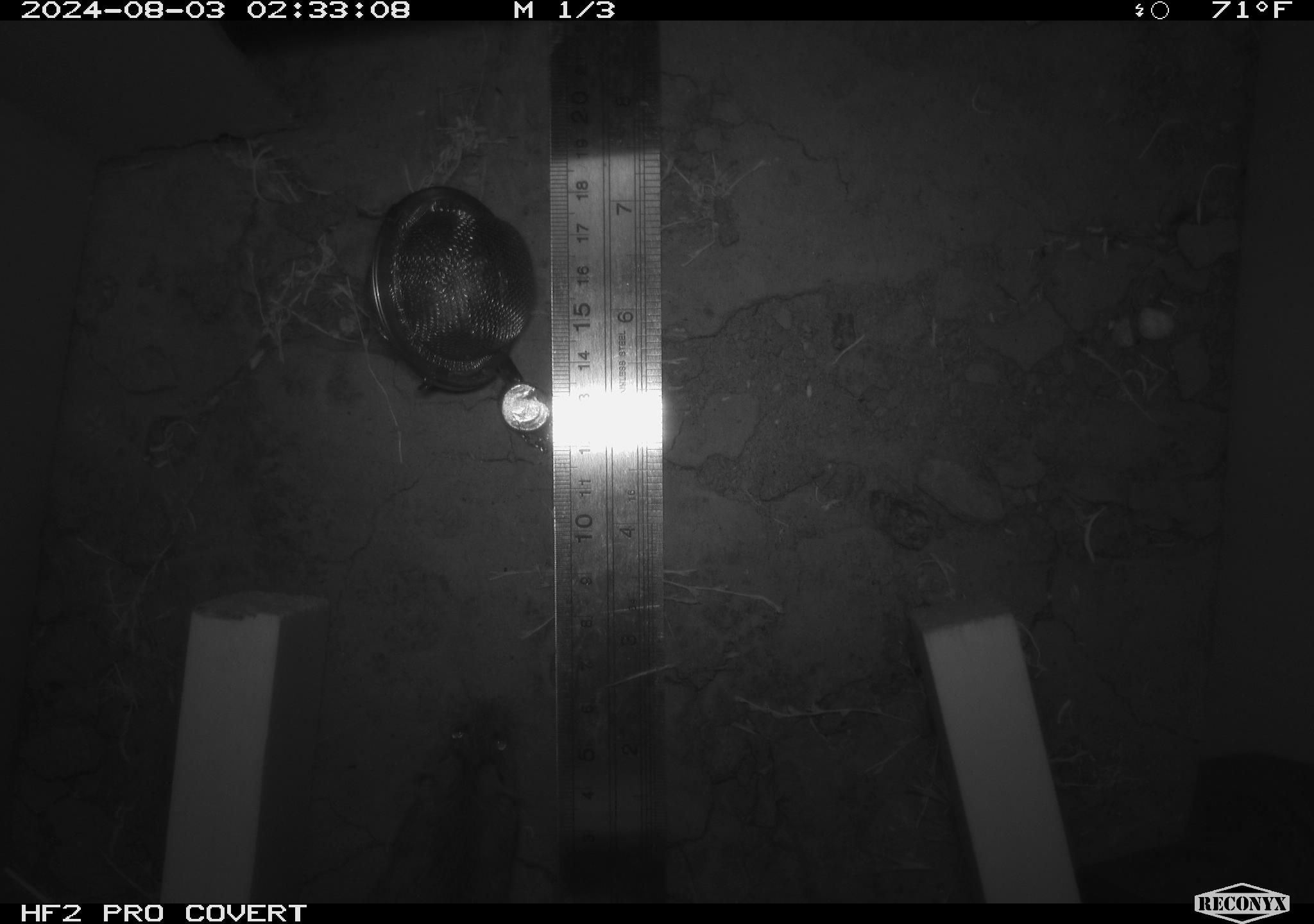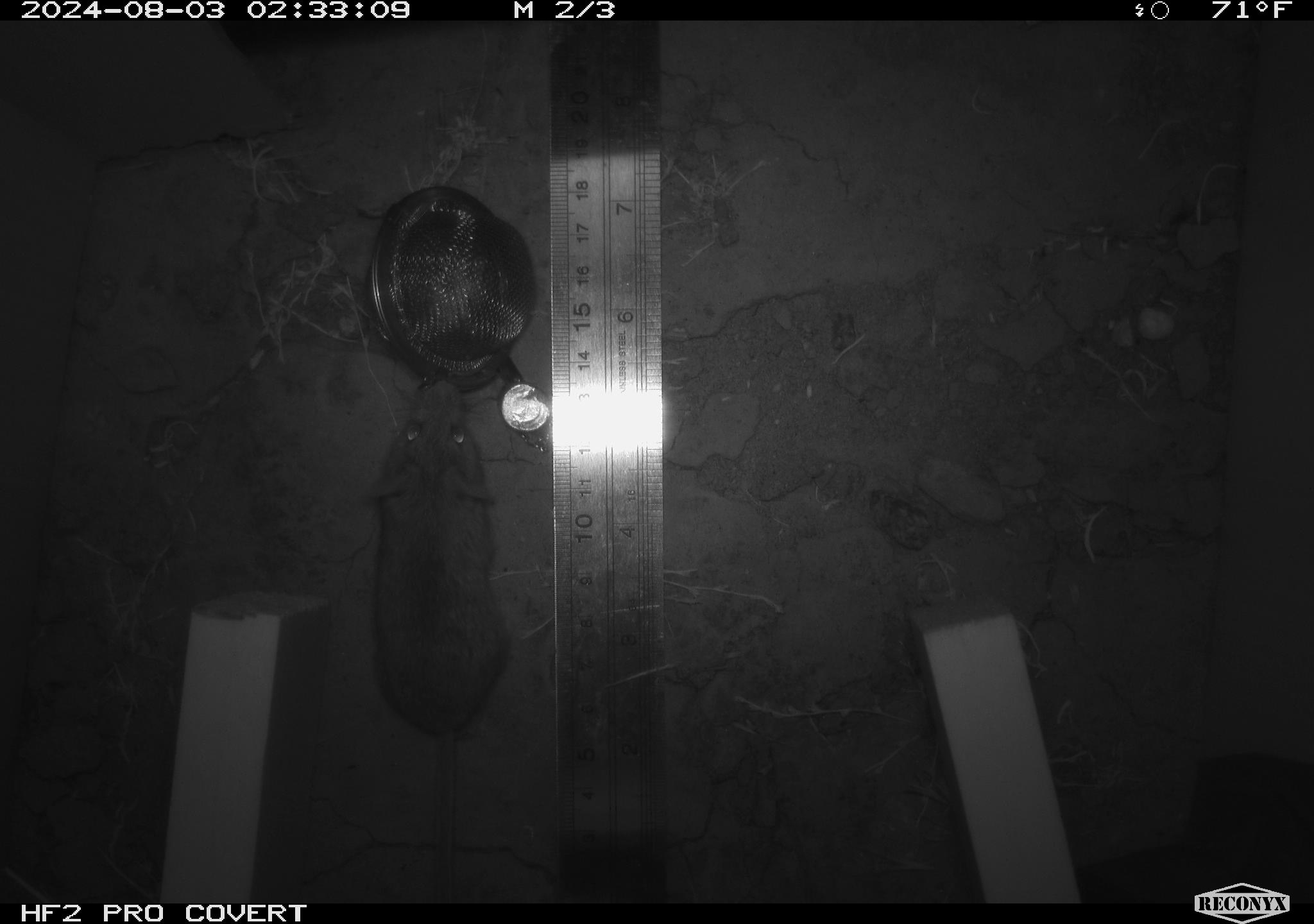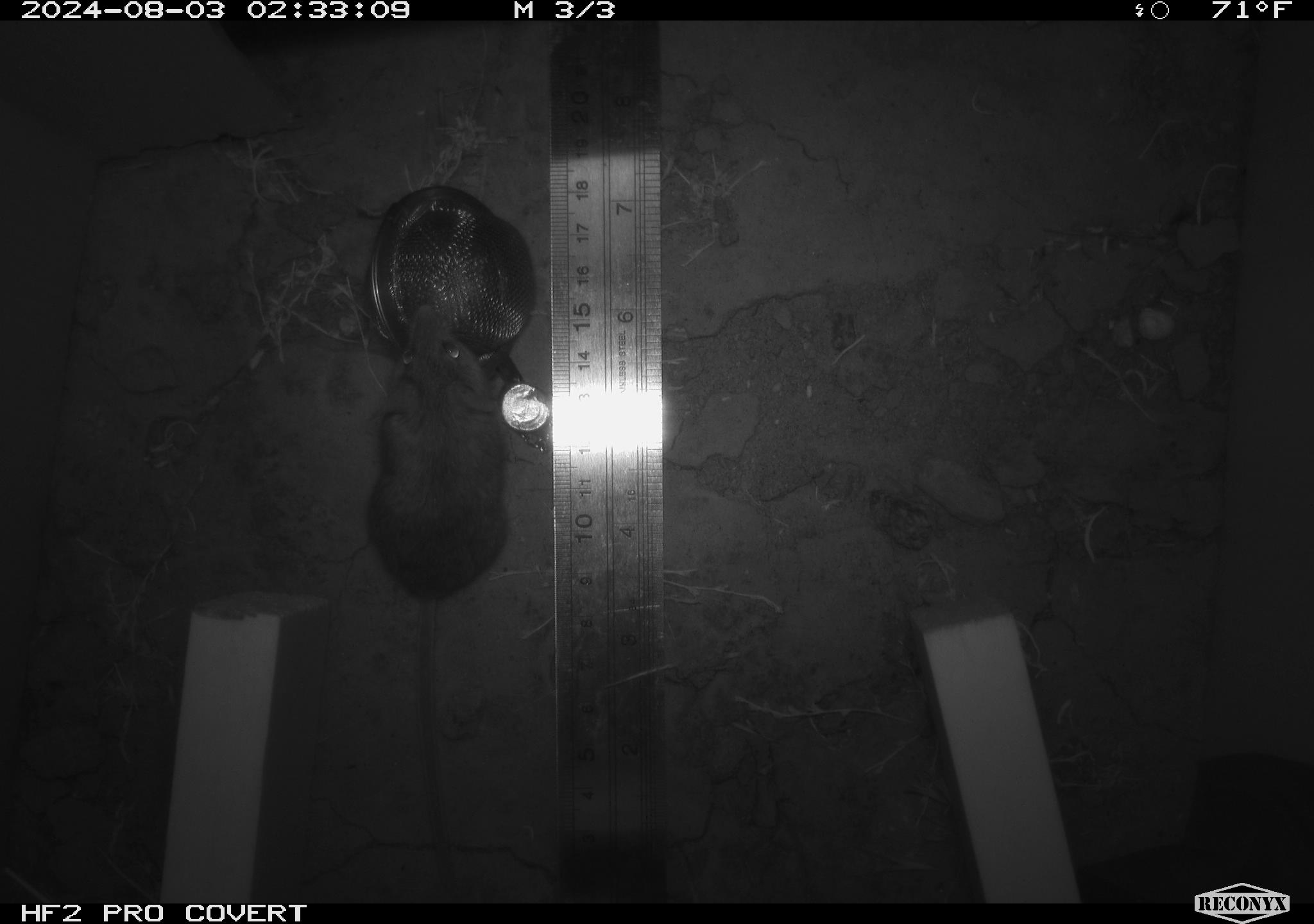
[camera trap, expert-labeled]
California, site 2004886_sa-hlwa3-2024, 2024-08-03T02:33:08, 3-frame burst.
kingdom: Animalia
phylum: Chordata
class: Mammalia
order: Rodentia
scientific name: Rodentia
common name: mouse species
Mouse species (Rodentia).